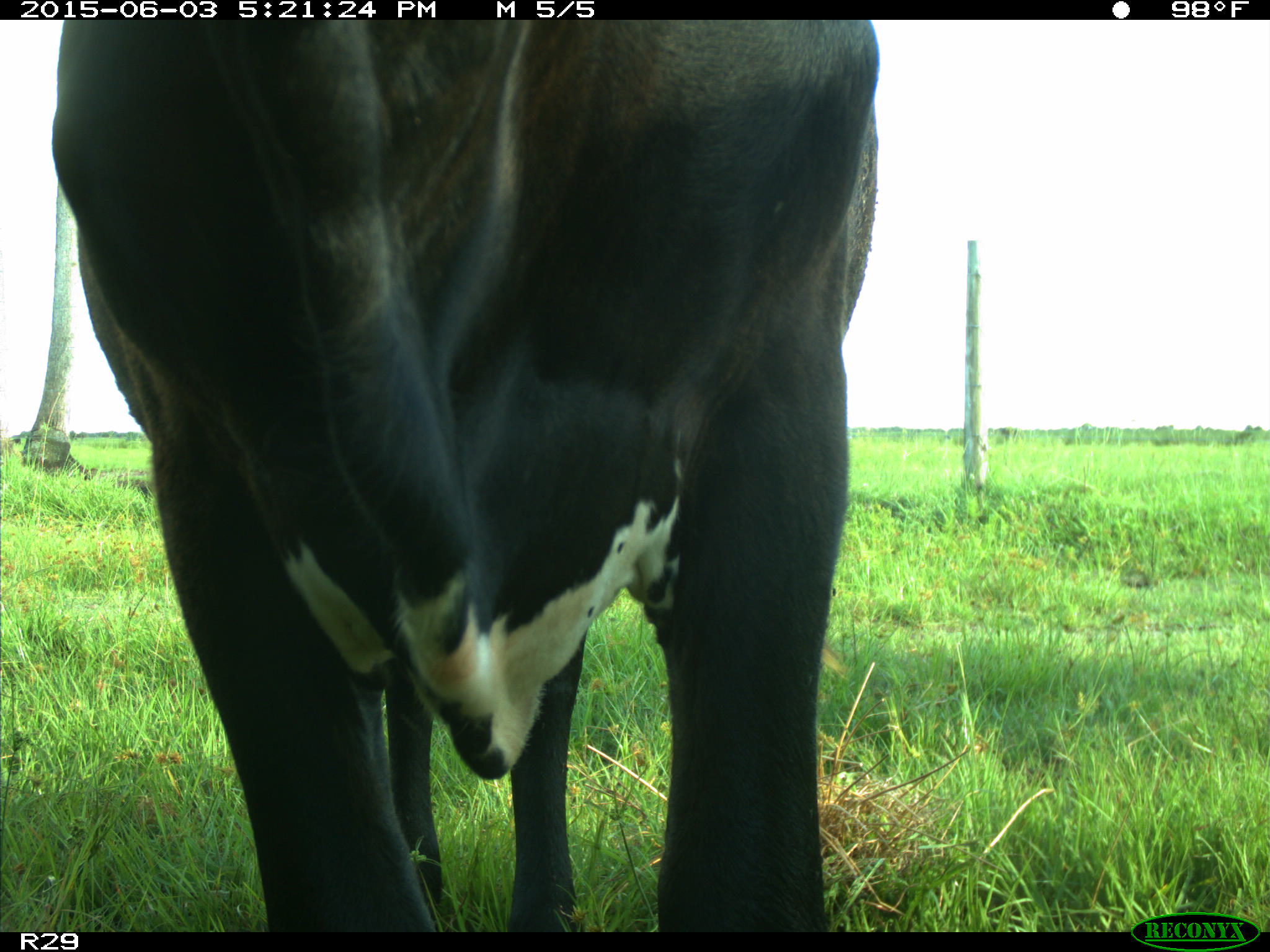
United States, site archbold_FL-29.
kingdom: Animalia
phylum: Chordata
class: Mammalia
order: Artiodactyla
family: Bovidae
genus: Bos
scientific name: Bos taurus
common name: domestic cow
Bos taurus (domestic cow).